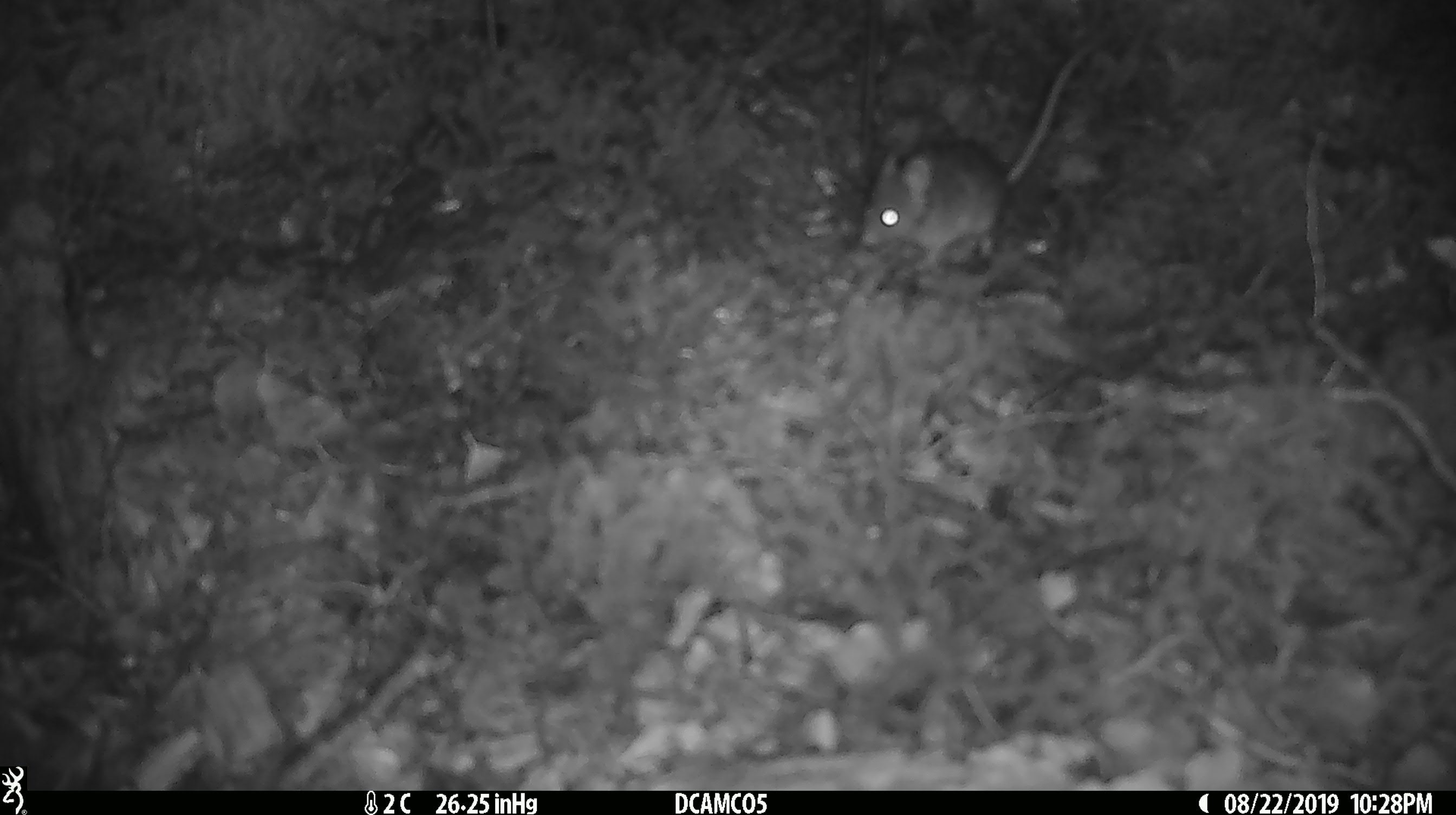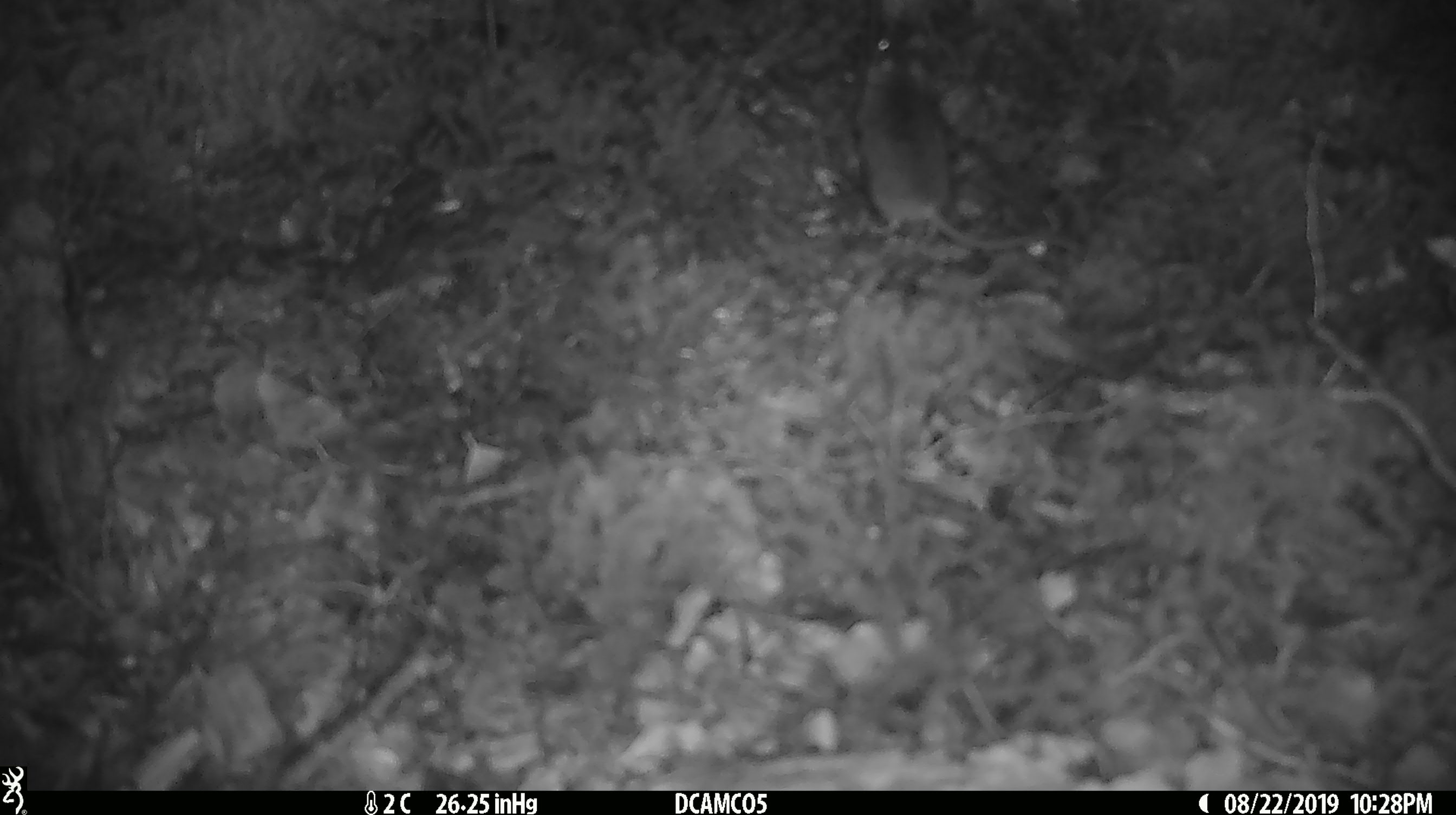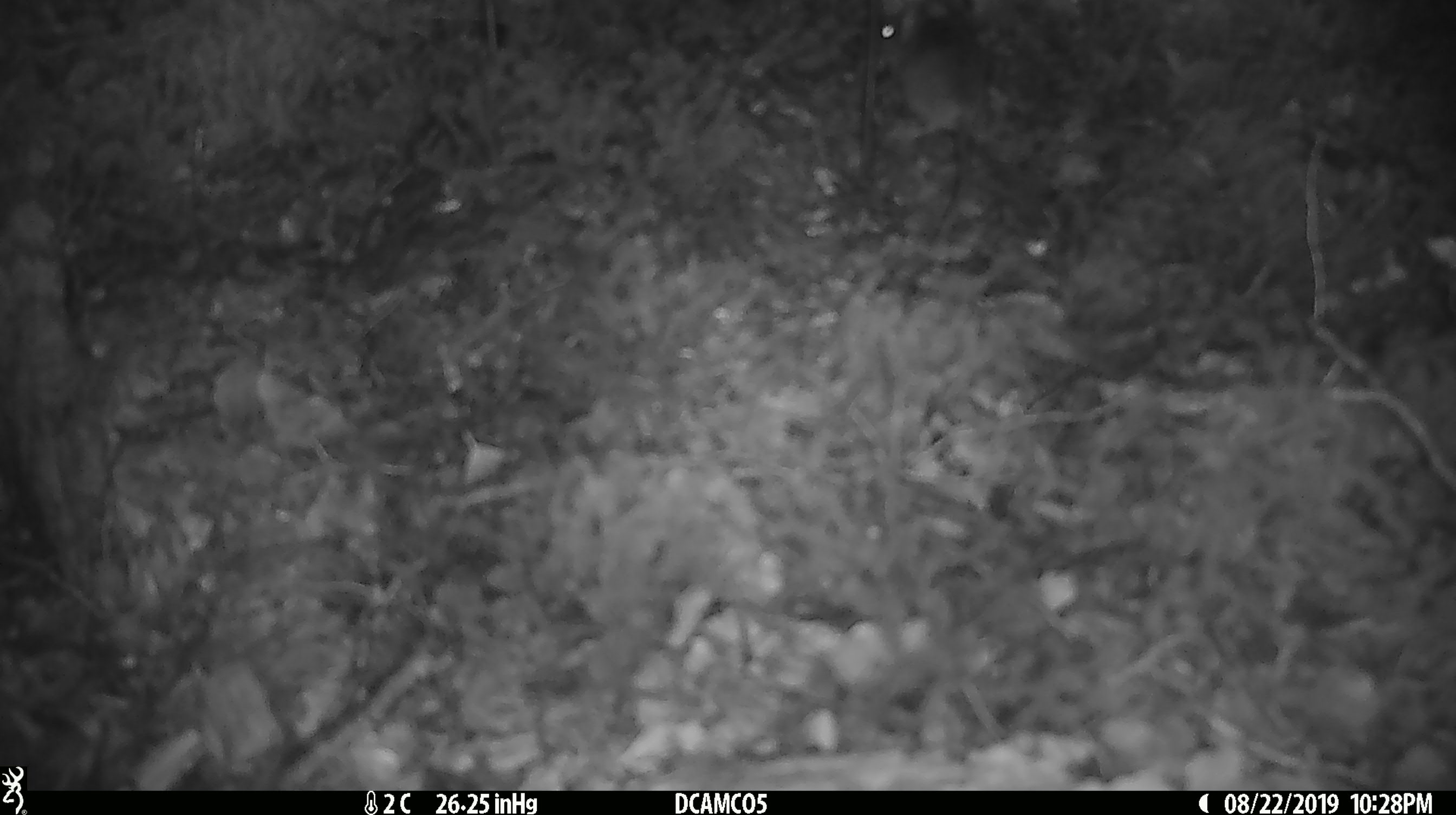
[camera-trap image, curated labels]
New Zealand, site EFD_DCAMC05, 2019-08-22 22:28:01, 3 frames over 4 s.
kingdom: Animalia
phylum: Chordata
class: Mammalia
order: Rodentia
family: Muridae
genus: Mus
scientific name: Mus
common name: mouse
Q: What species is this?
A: Mouse (Mus).